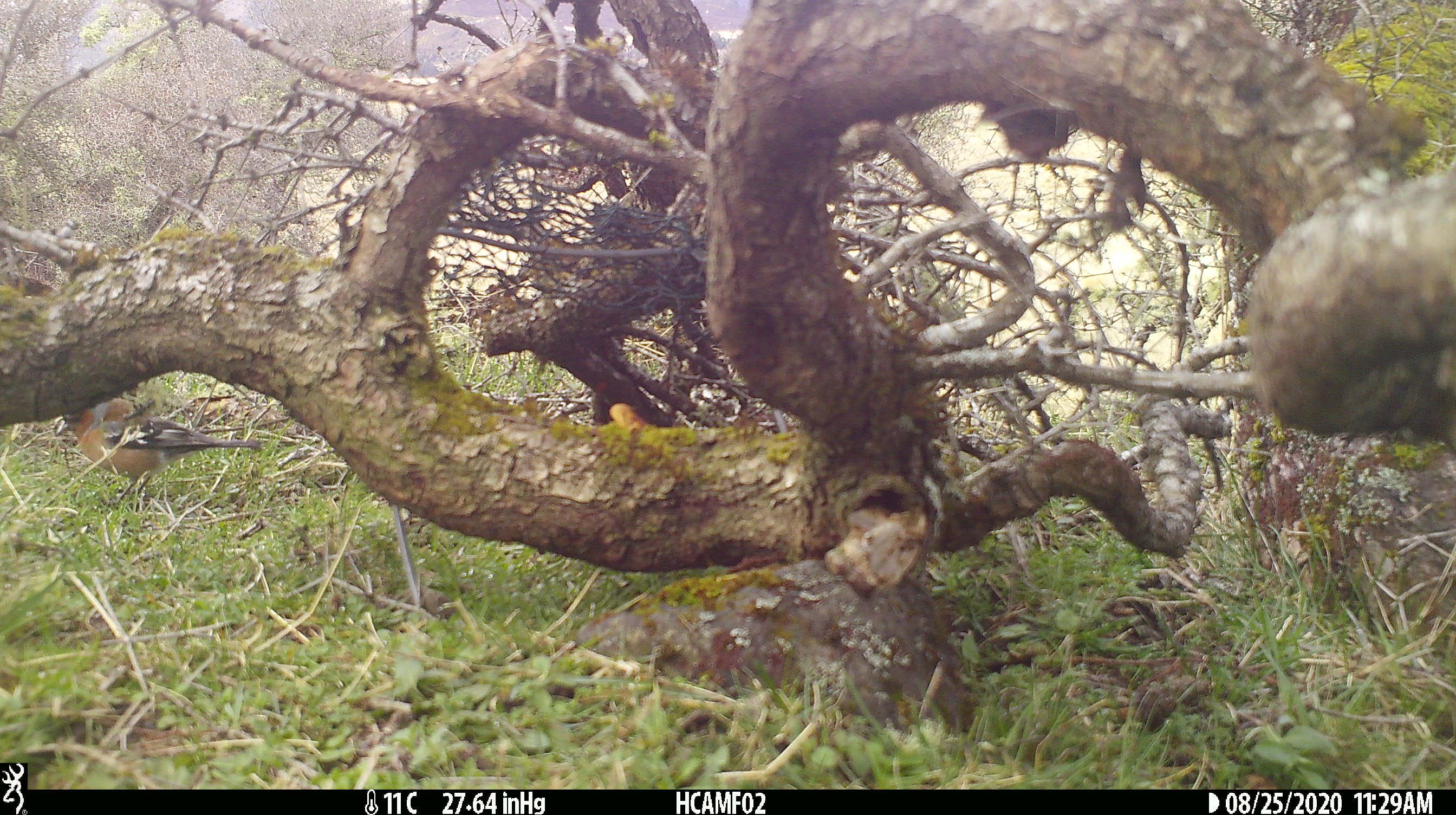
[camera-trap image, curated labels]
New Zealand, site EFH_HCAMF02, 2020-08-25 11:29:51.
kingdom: Animalia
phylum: Chordata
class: Aves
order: Passeriformes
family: Fringillidae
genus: Fringilla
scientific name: Fringilla coelebs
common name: common chaffinch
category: chaffinch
Chaffinch (common chaffinch) (Fringilla coelebs).